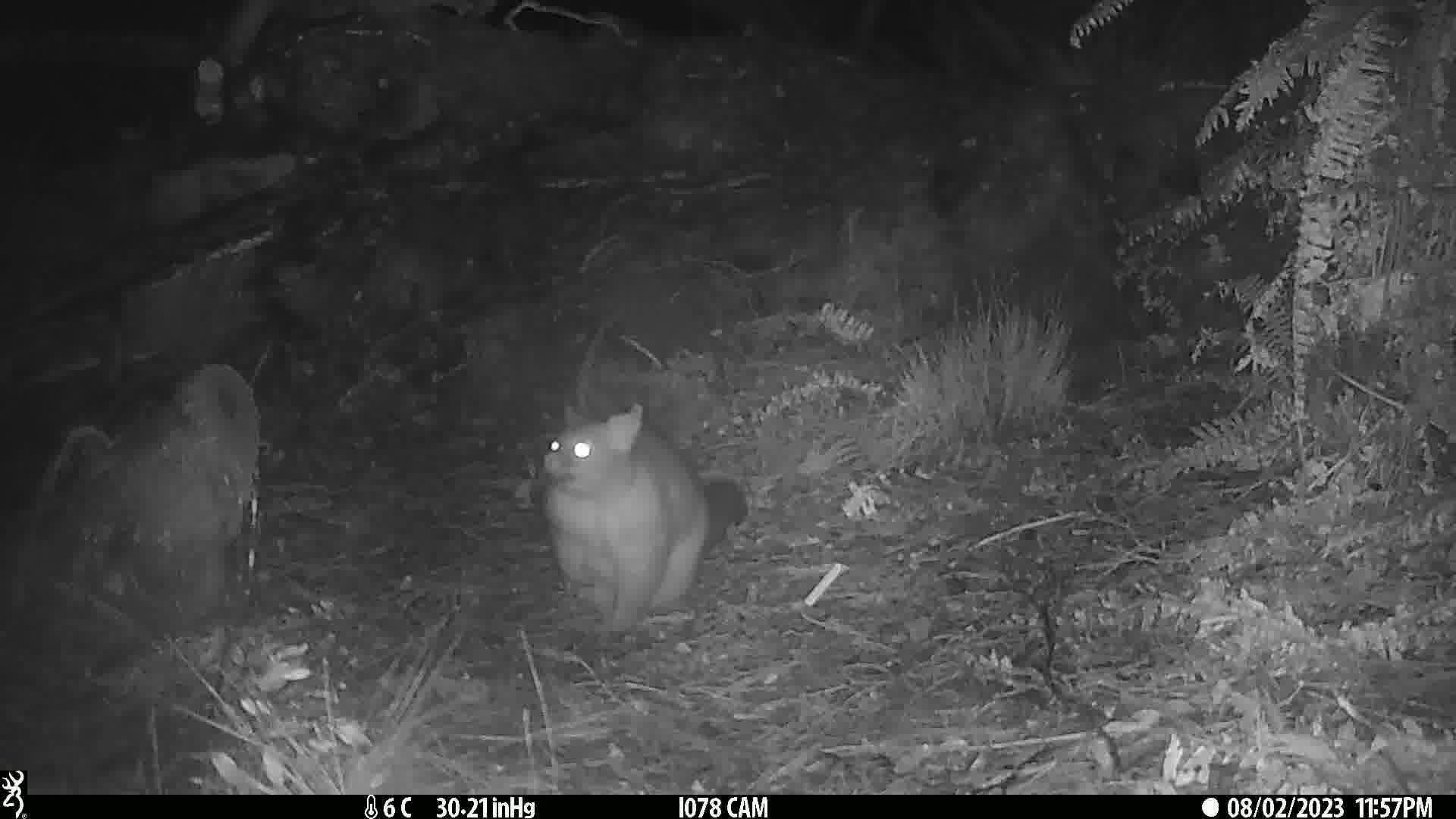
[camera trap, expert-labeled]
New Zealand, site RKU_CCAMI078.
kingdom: Animalia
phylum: Chordata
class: Mammalia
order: Diprotodontia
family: Phalangeridae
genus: Trichosurus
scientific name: Trichosurus vulpecula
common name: common brushtail possum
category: possum